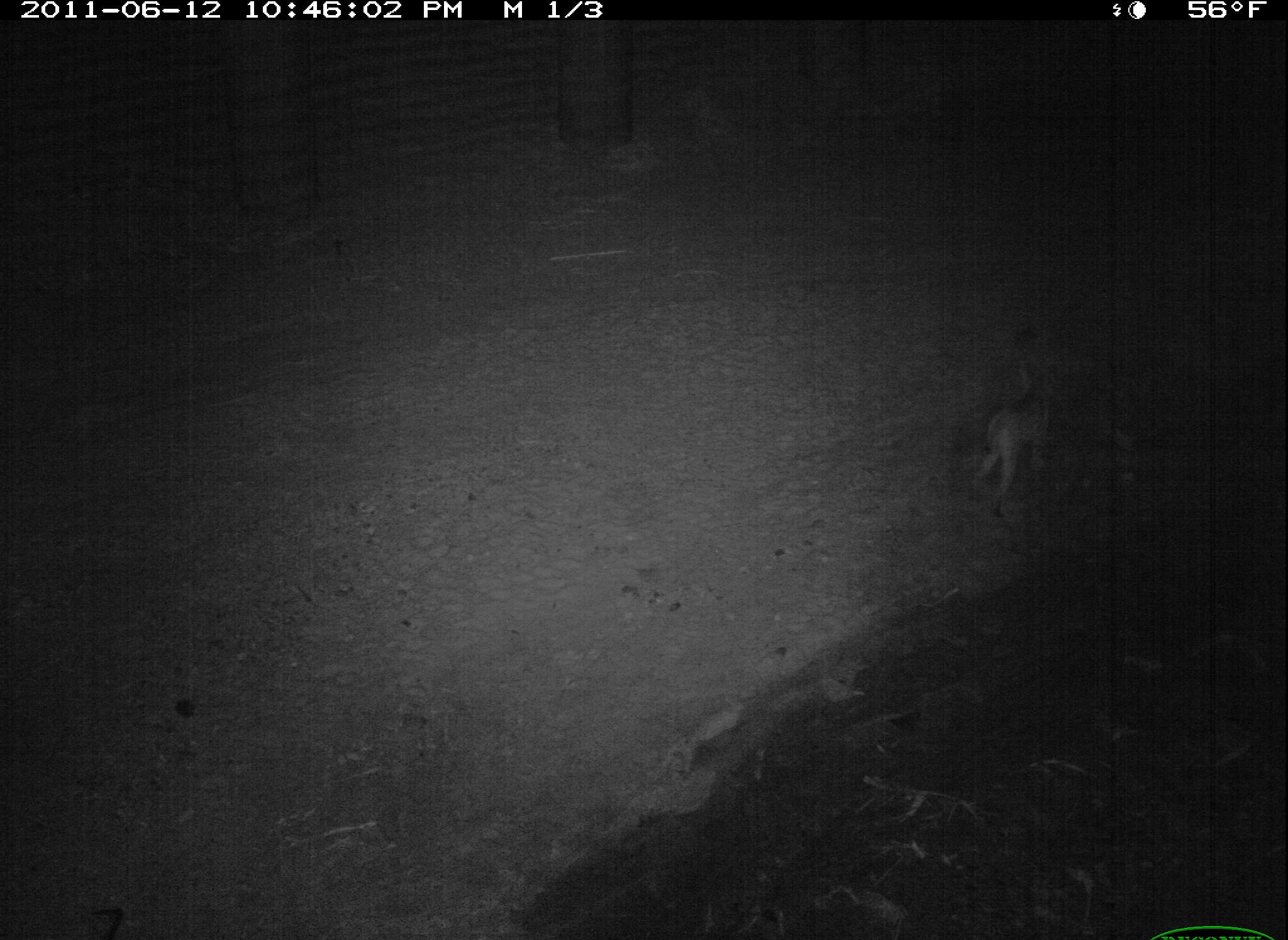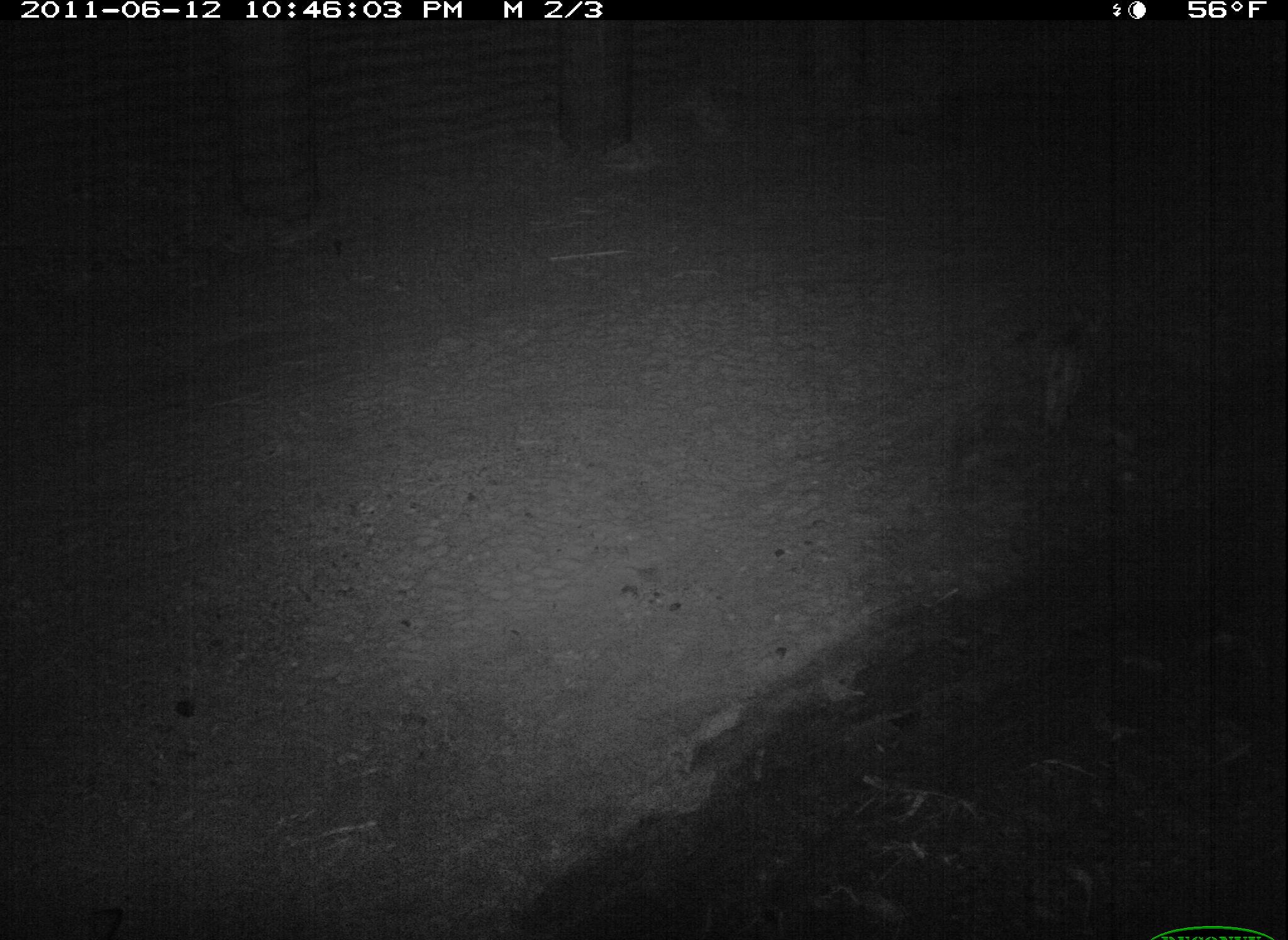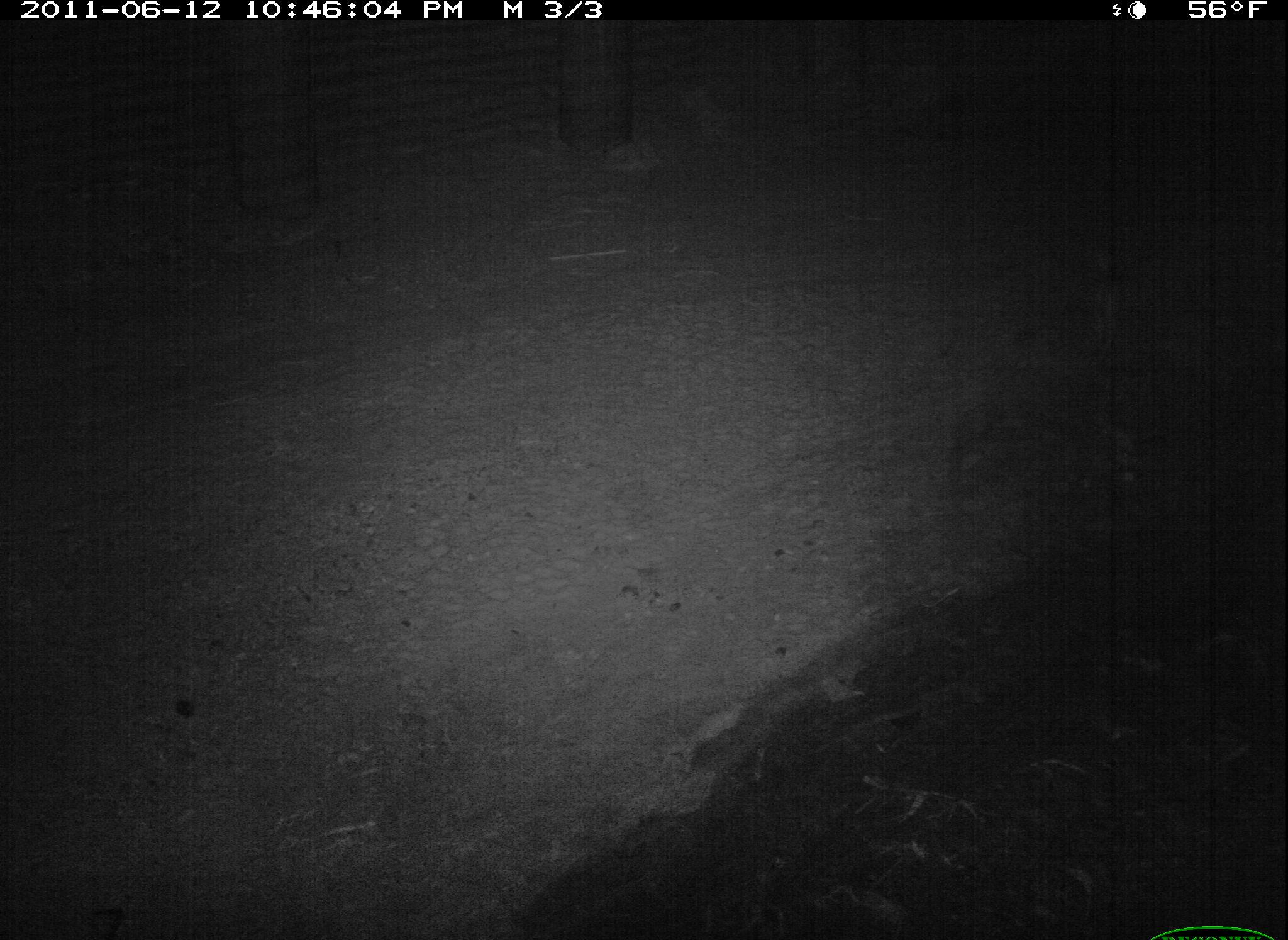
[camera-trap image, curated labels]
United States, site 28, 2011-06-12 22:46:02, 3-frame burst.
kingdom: Animalia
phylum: Chordata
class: Mammalia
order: Carnivora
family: Felidae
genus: Lynx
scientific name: Lynx rufus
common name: bobcat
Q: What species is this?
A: Bobcat (Lynx rufus).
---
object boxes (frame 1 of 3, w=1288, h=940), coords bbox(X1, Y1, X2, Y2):
bobcat: bbox(968, 344, 1083, 519)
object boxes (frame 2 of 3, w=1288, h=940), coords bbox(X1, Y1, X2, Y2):
bobcat: bbox(1008, 309, 1122, 453)